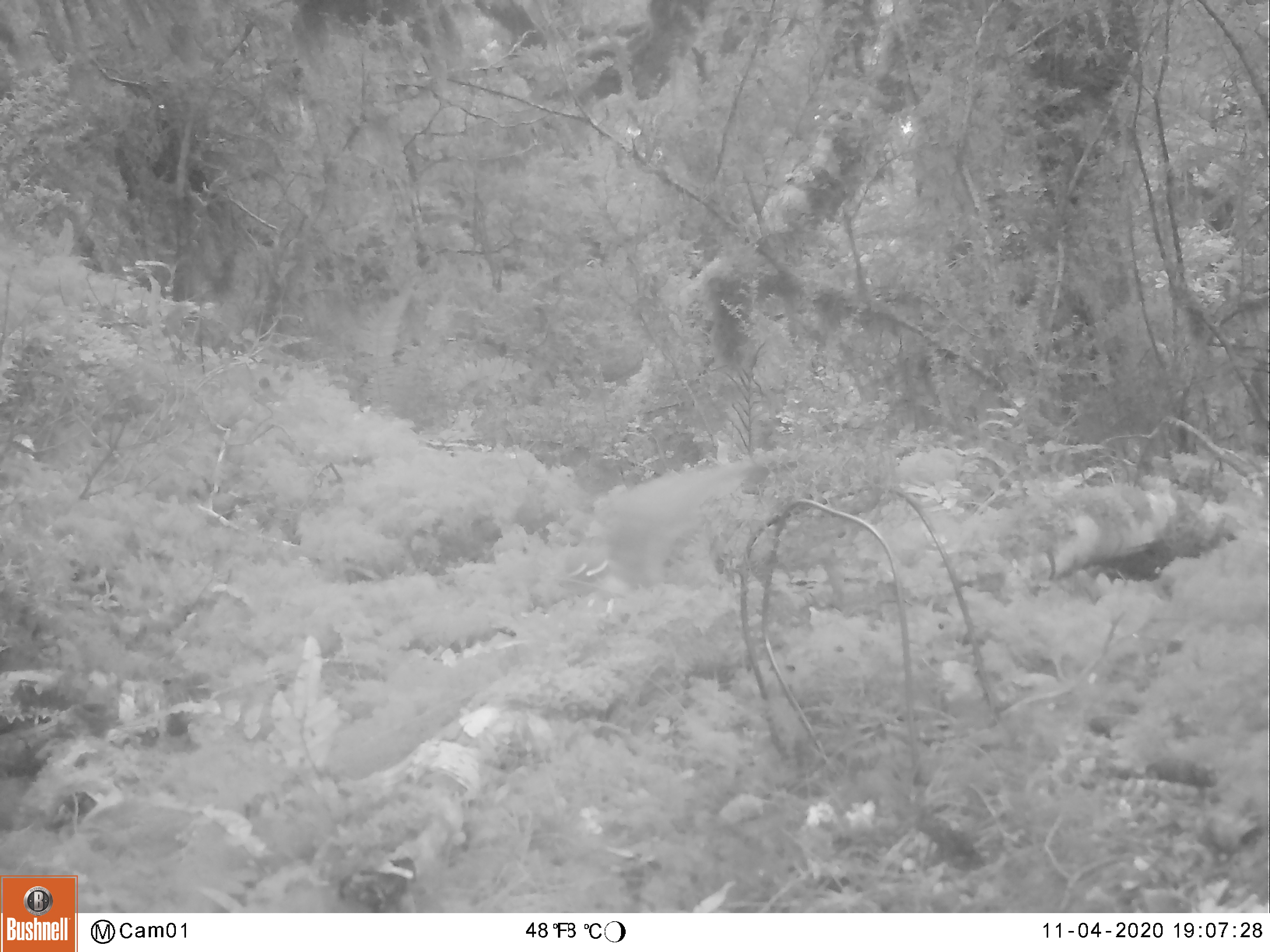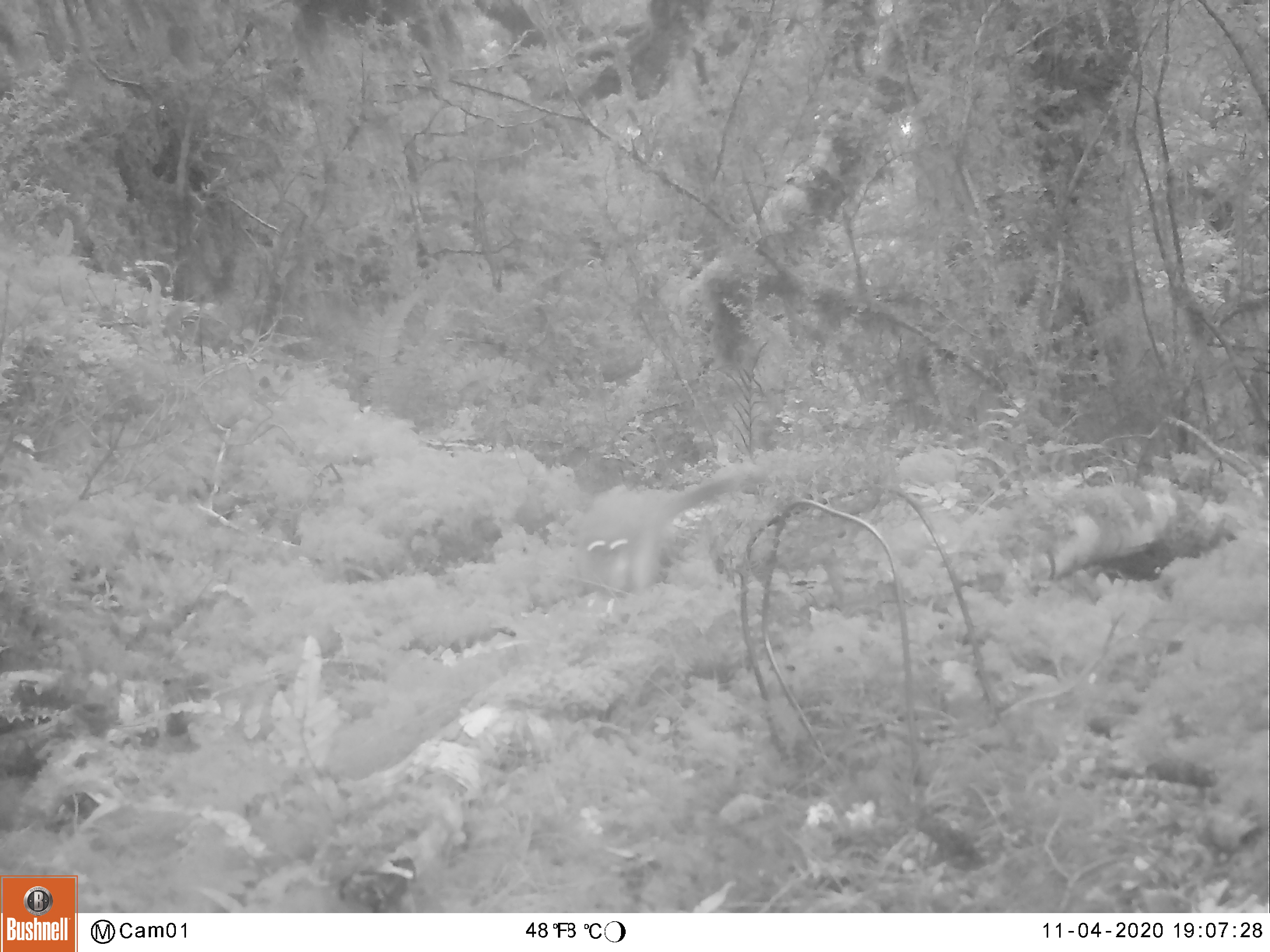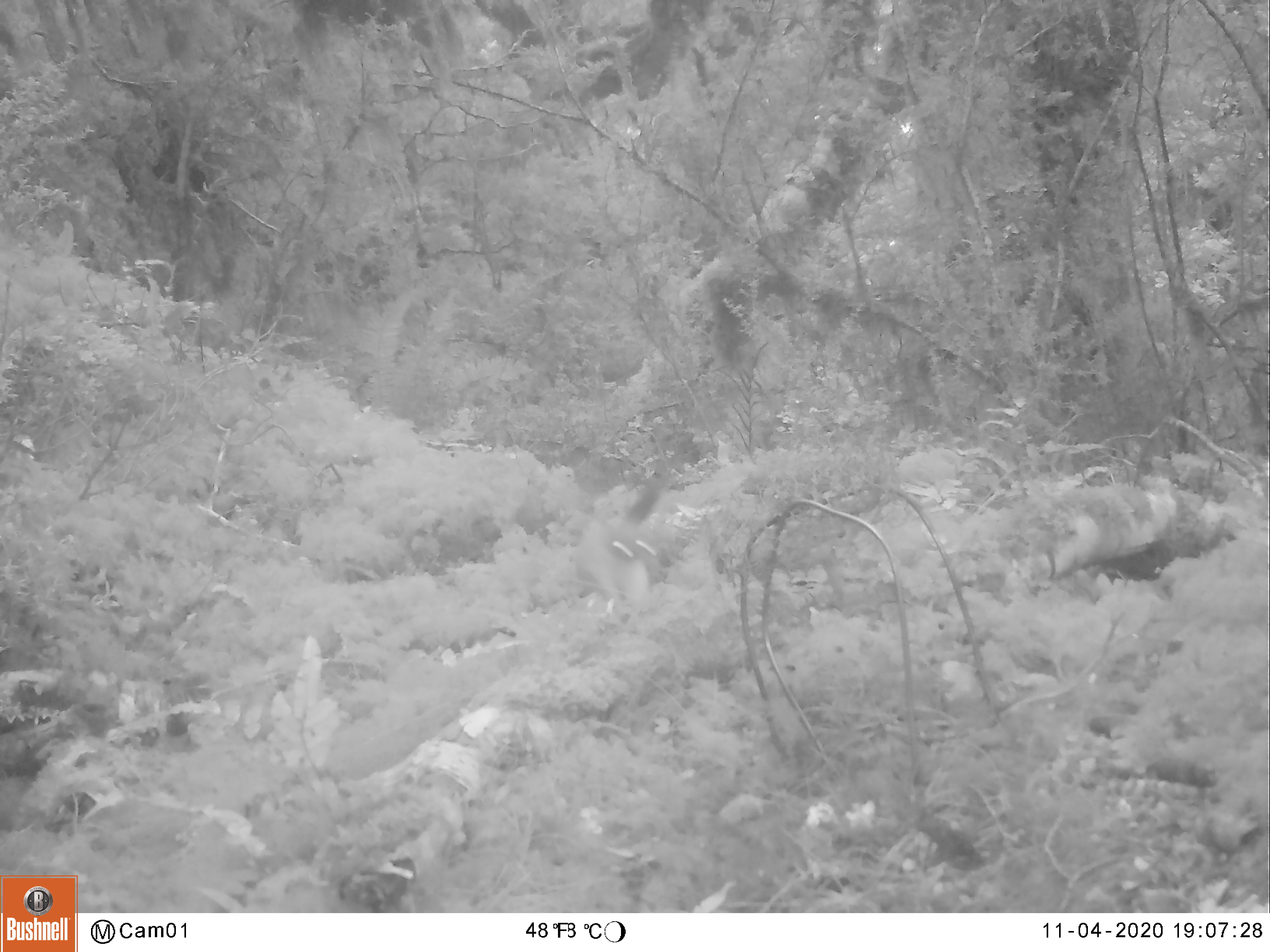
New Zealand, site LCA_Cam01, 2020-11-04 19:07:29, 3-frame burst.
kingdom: Animalia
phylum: Chordata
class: Mammalia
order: Carnivora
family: Mustelidae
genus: Mustela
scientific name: Mustela erminea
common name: stoat